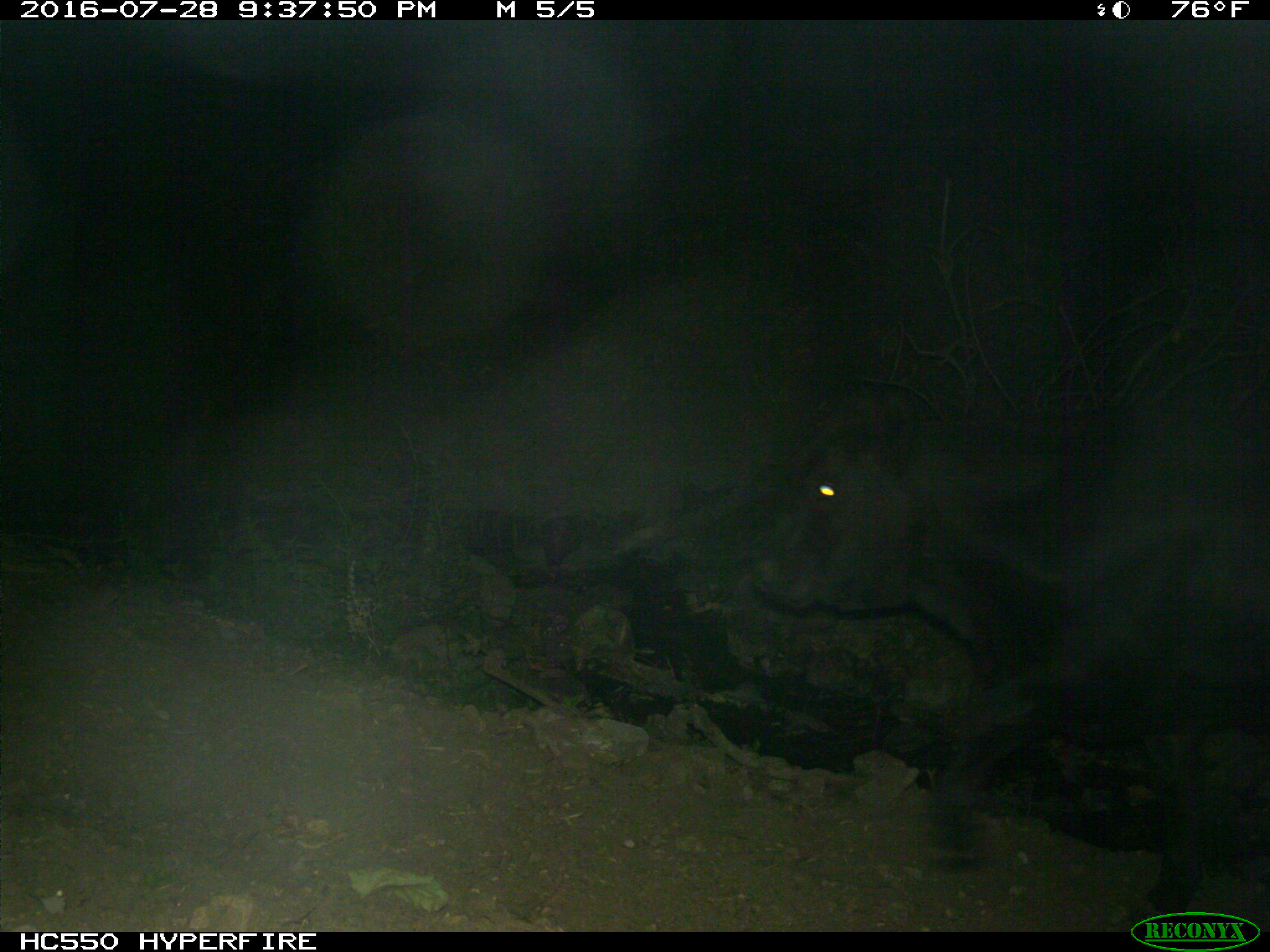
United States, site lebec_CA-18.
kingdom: Animalia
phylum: Chordata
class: Mammalia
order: Artiodactyla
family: Bovidae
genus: Bos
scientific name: Bos taurus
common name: domestic cow